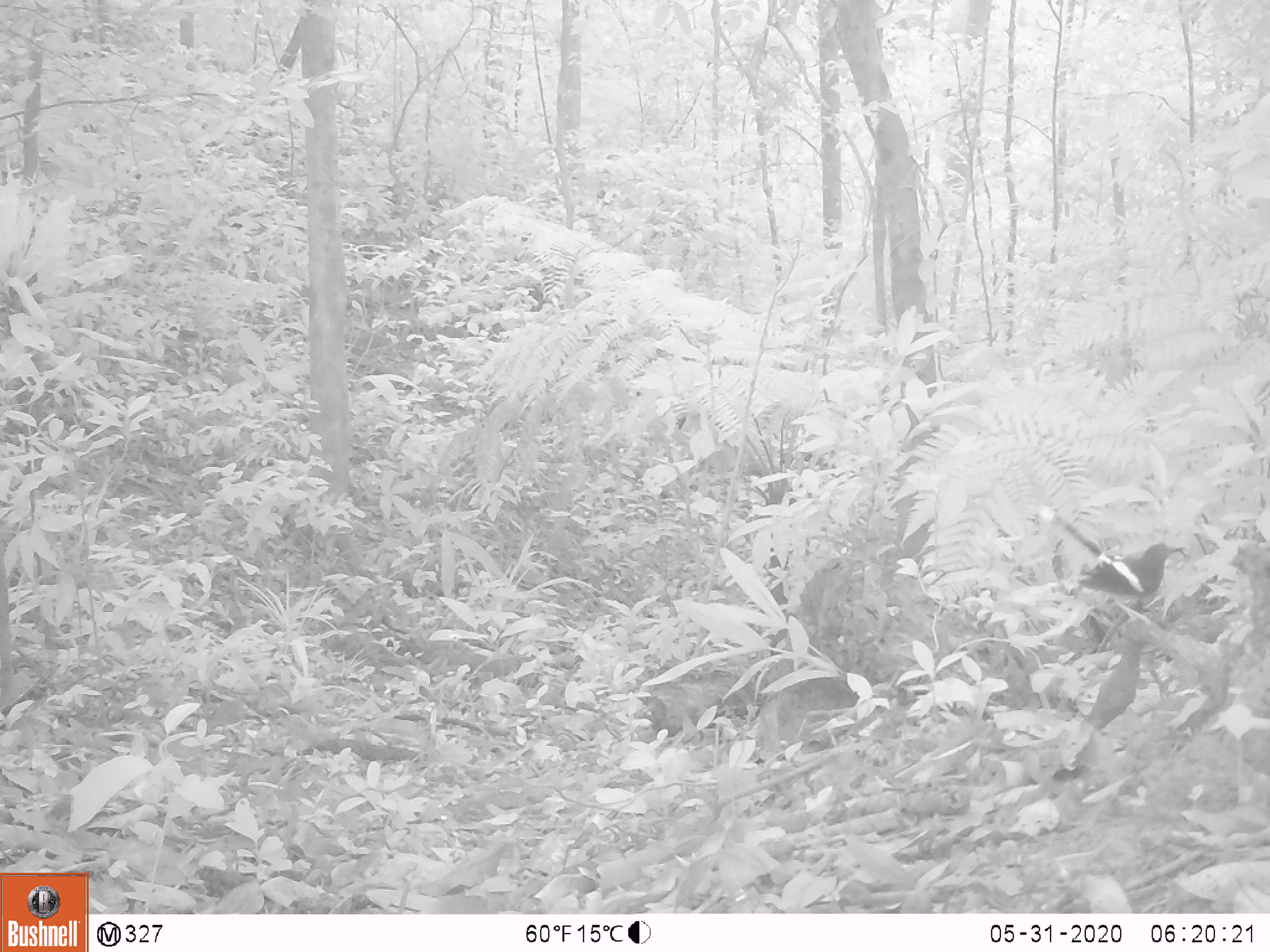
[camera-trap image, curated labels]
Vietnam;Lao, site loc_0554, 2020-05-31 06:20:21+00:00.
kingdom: Animalia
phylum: Chordata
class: Aves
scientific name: Aves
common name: bird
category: unidentified bird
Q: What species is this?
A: Unidentified bird (bird) (Aves).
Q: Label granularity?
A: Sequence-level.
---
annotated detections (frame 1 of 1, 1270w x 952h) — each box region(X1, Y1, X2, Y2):
unidentified bird: region(1078, 542, 1187, 613)